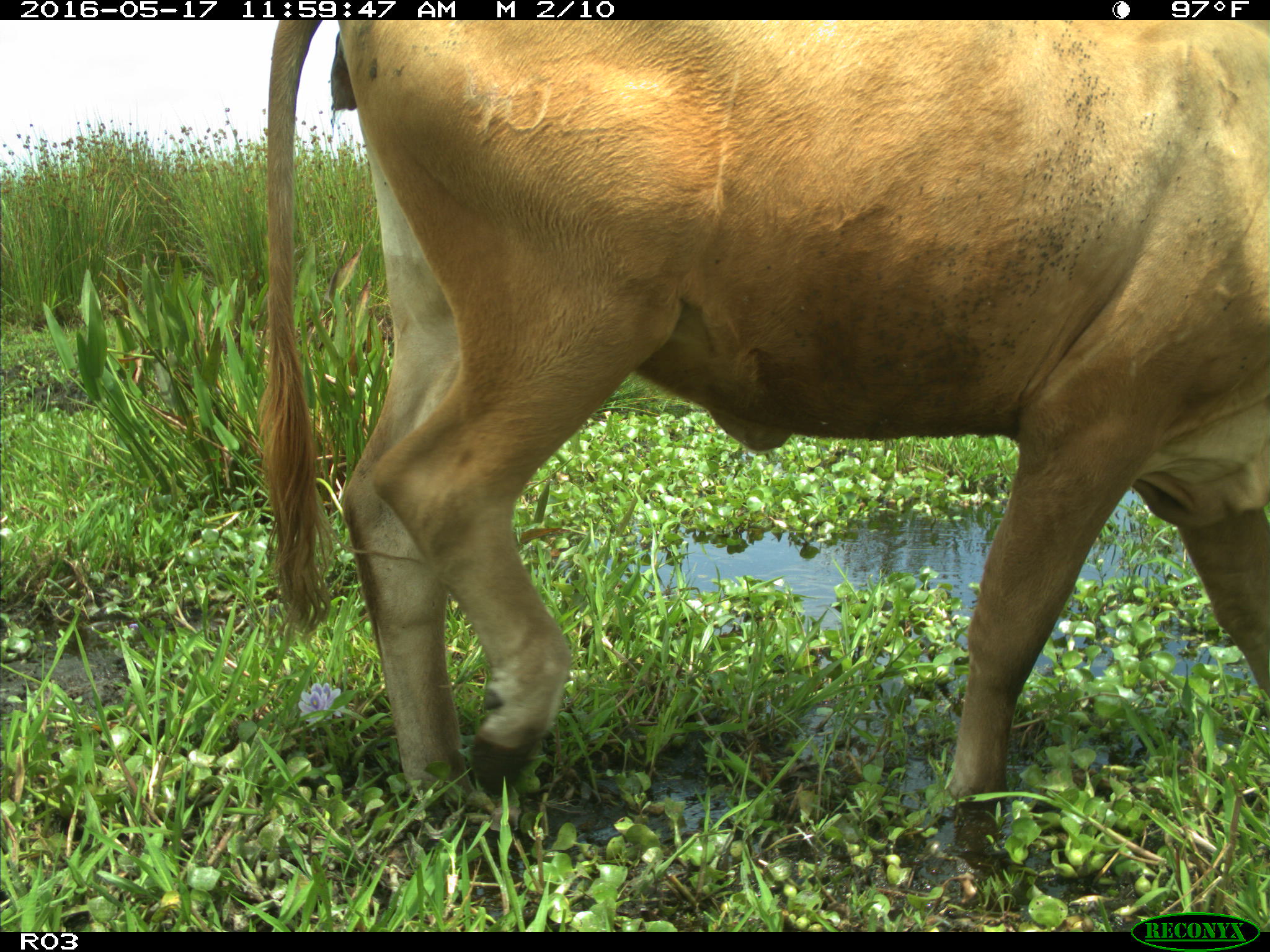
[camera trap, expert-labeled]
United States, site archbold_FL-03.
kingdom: Animalia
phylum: Chordata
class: Mammalia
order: Artiodactyla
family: Bovidae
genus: Bos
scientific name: Bos taurus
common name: domestic cow